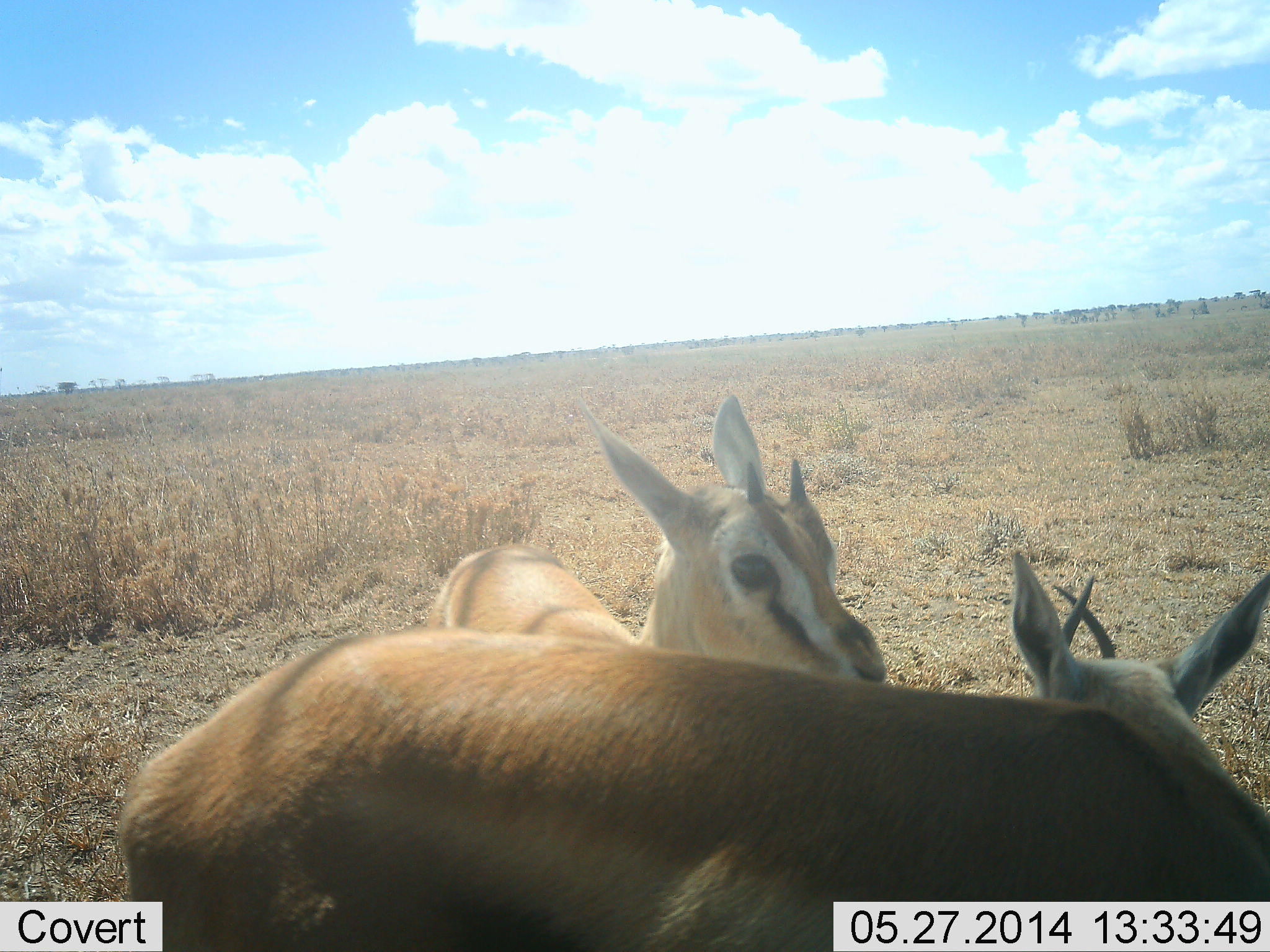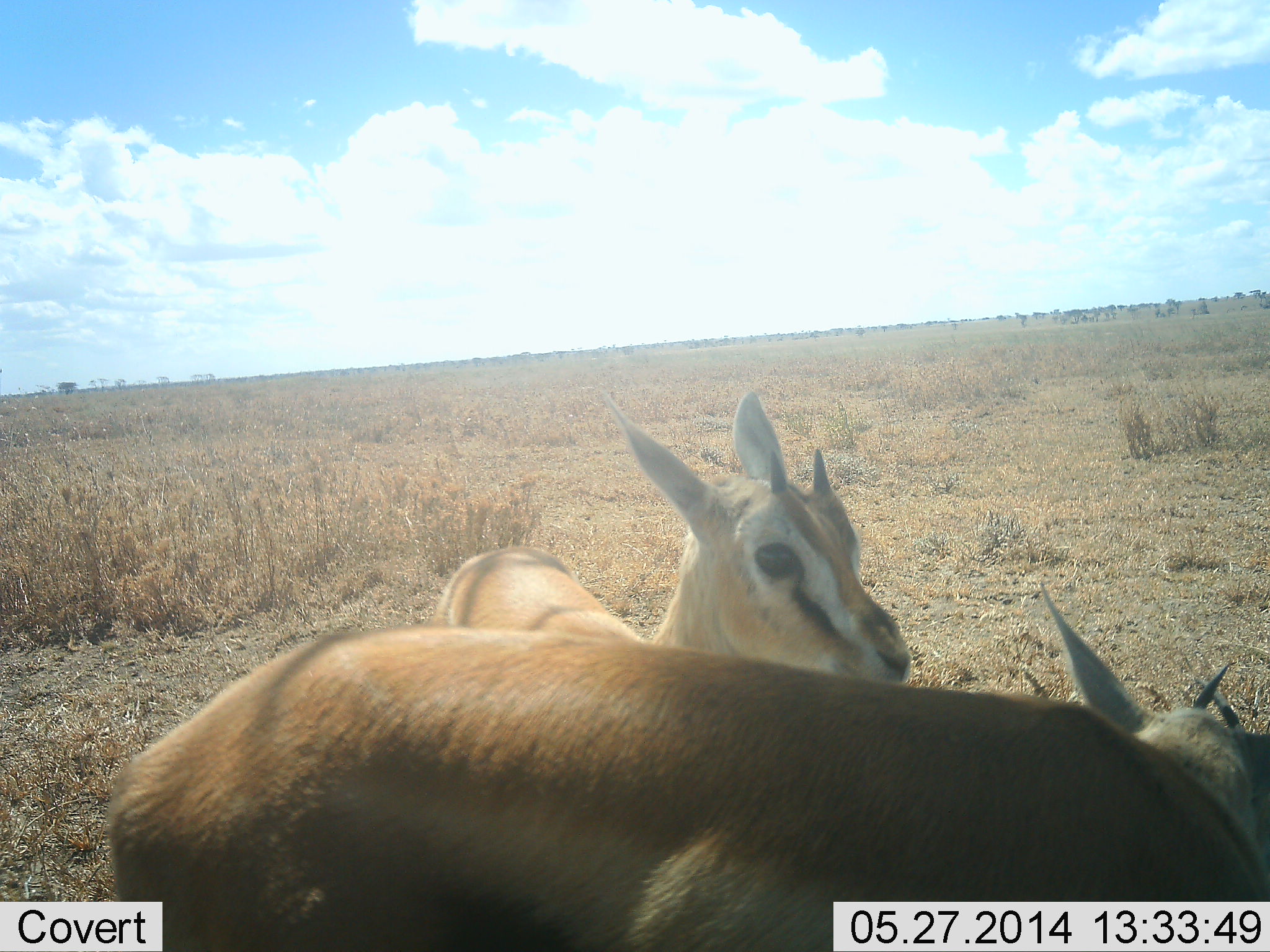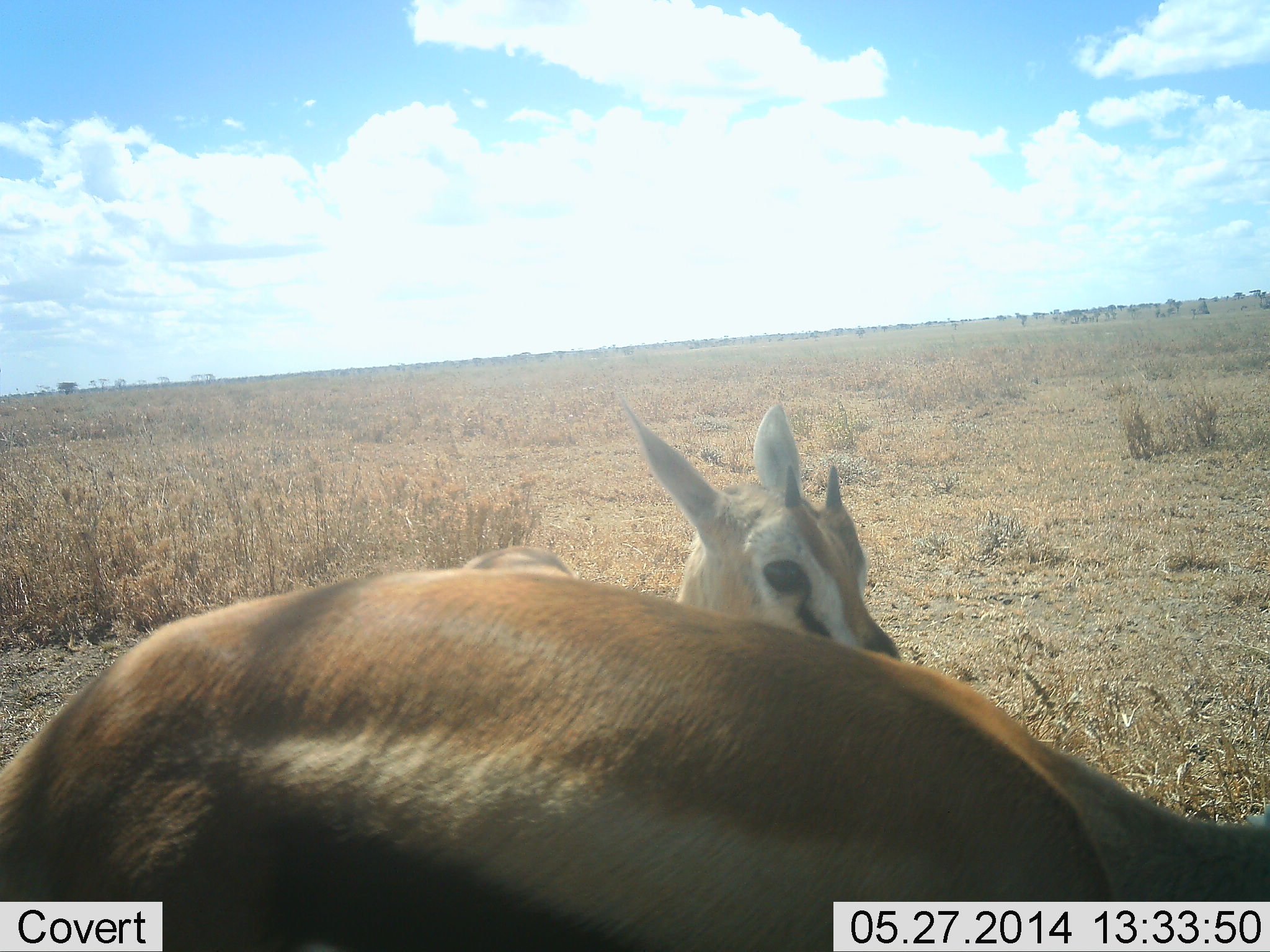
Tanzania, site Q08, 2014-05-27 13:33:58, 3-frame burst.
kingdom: Animalia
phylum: Chordata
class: Mammalia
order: Artiodactyla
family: Bovidae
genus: Eudorcas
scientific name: Eudorcas thomsonii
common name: thomson's gazelle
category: gazellethomsons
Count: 2.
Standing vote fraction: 60%.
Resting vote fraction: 20%.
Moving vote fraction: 30%.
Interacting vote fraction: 20%.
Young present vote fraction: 40%.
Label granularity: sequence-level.